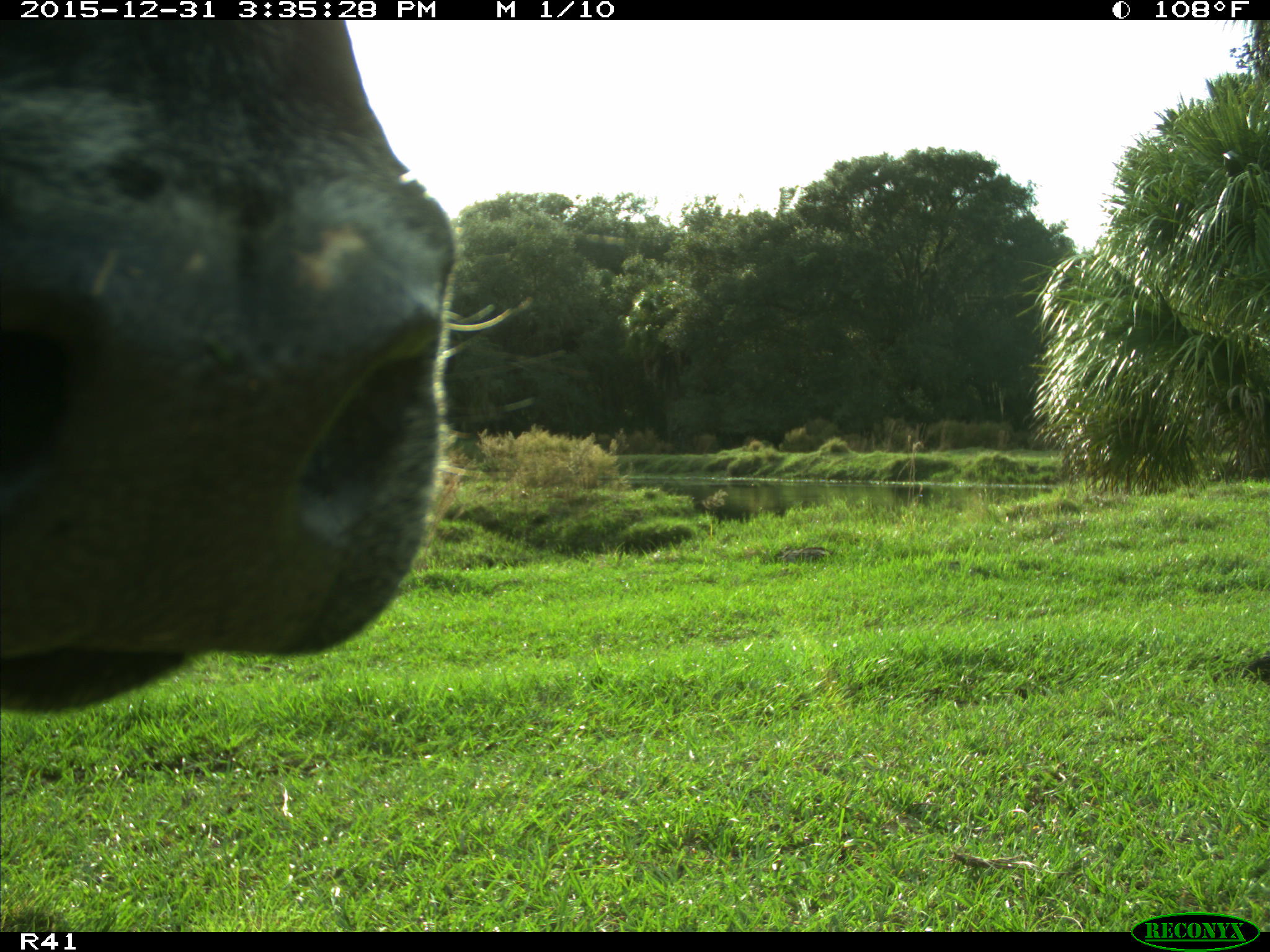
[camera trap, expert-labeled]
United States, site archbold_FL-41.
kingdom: Animalia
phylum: Chordata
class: Mammalia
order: Artiodactyla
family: Bovidae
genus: Bos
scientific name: Bos taurus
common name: domestic cow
Bos taurus (domestic cow).